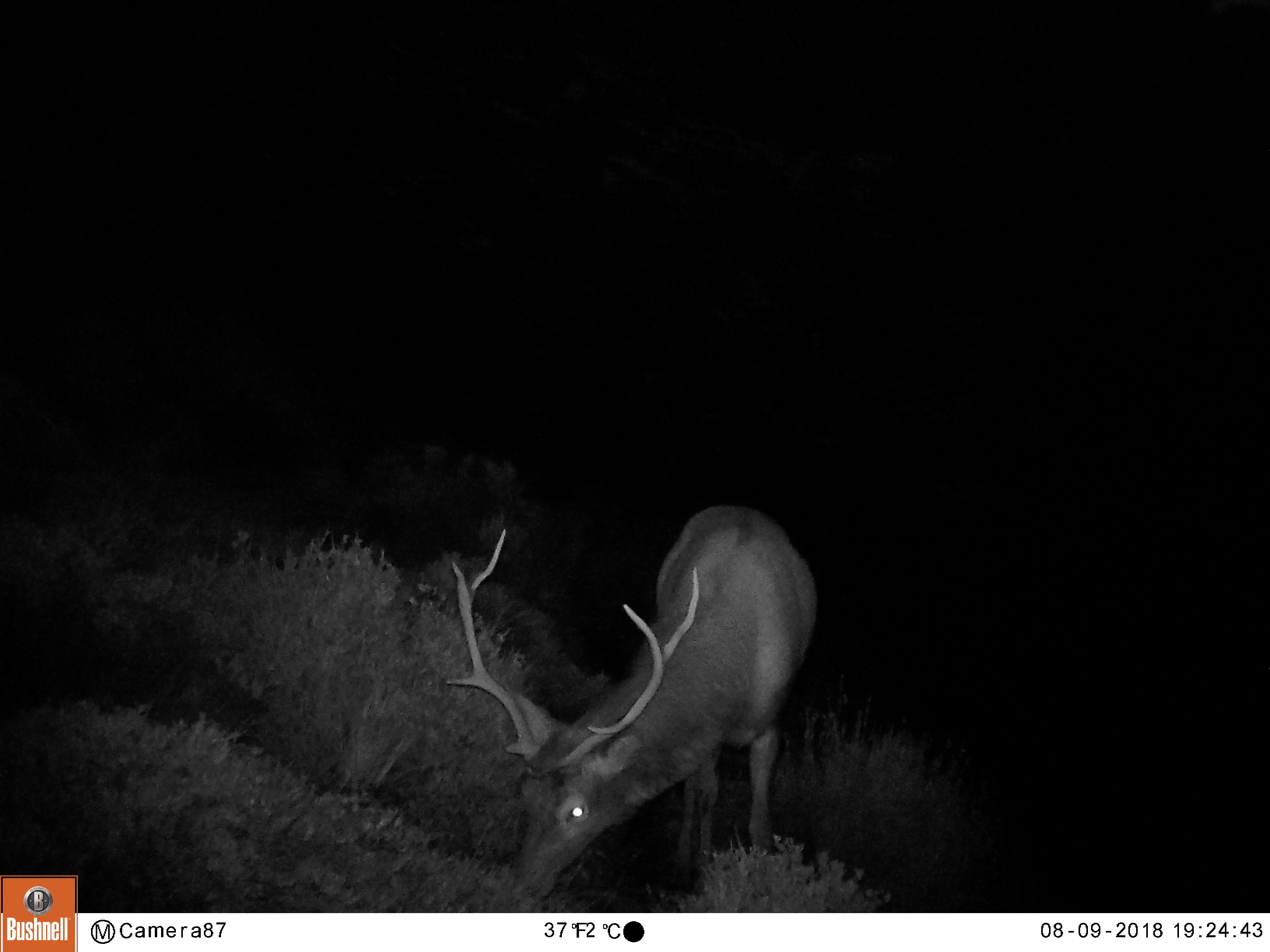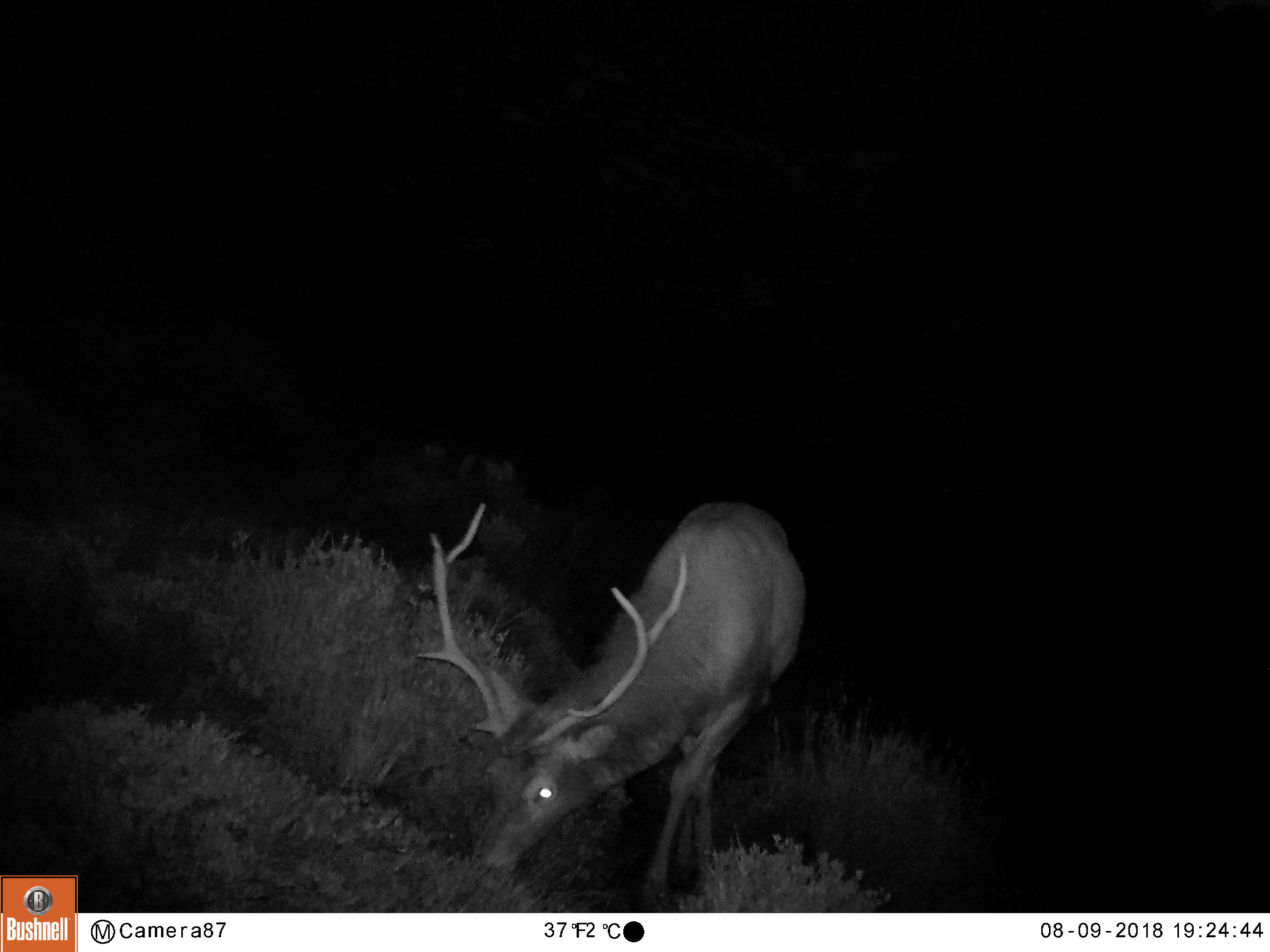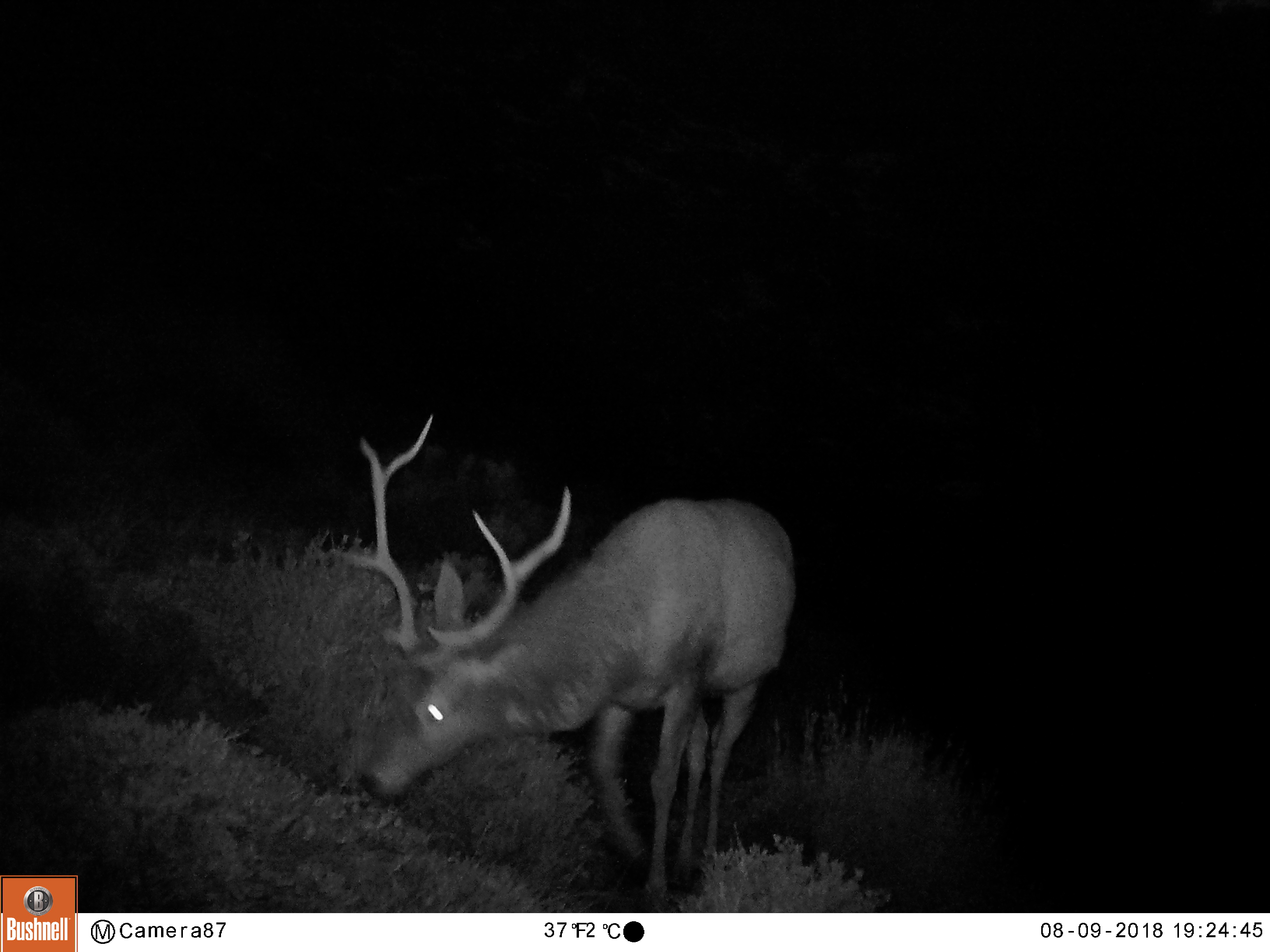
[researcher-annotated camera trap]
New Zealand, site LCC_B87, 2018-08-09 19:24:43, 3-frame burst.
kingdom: Animalia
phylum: Chordata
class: Mammalia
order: Artiodactyla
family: Cervidae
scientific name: Cervidae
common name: deer